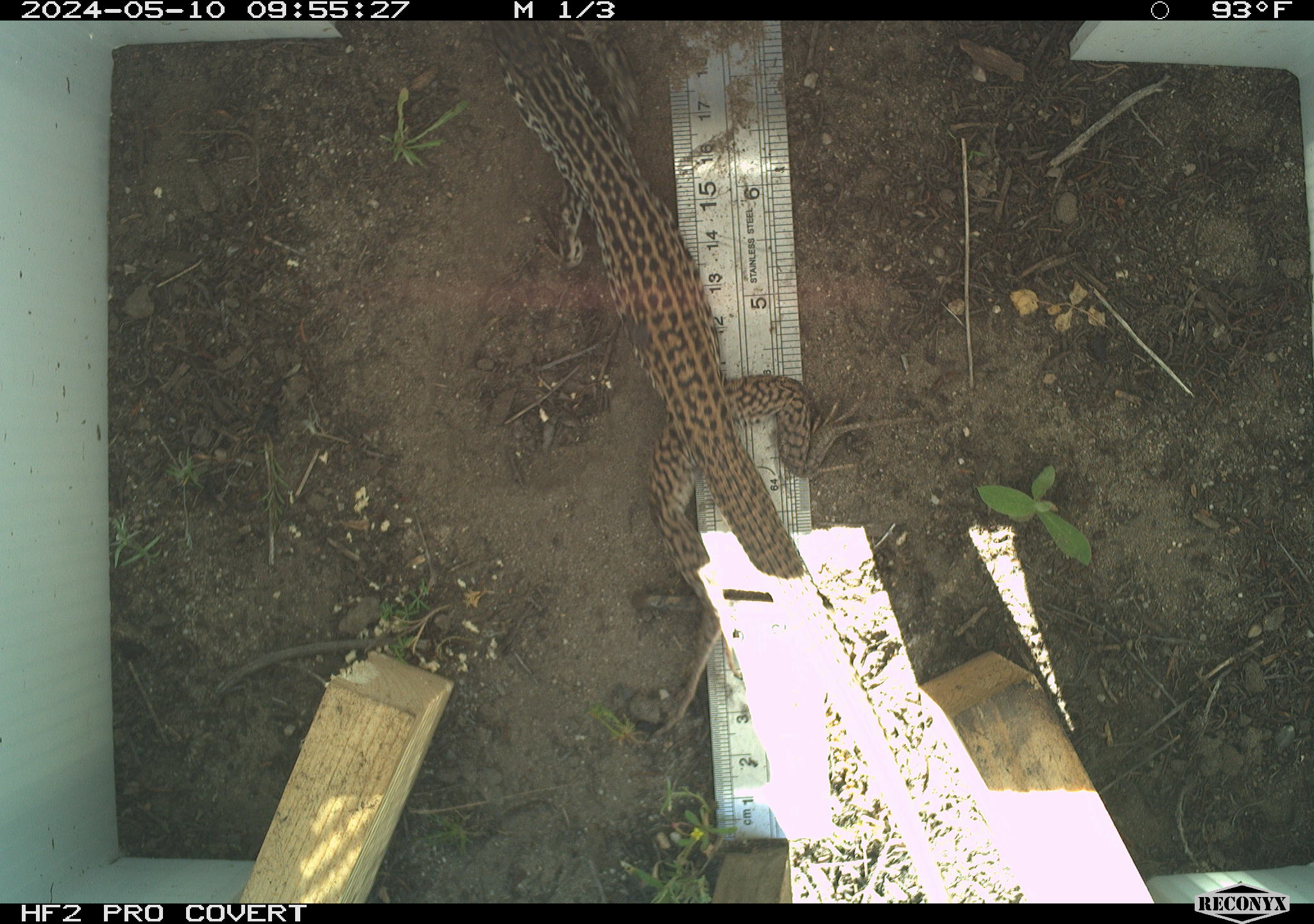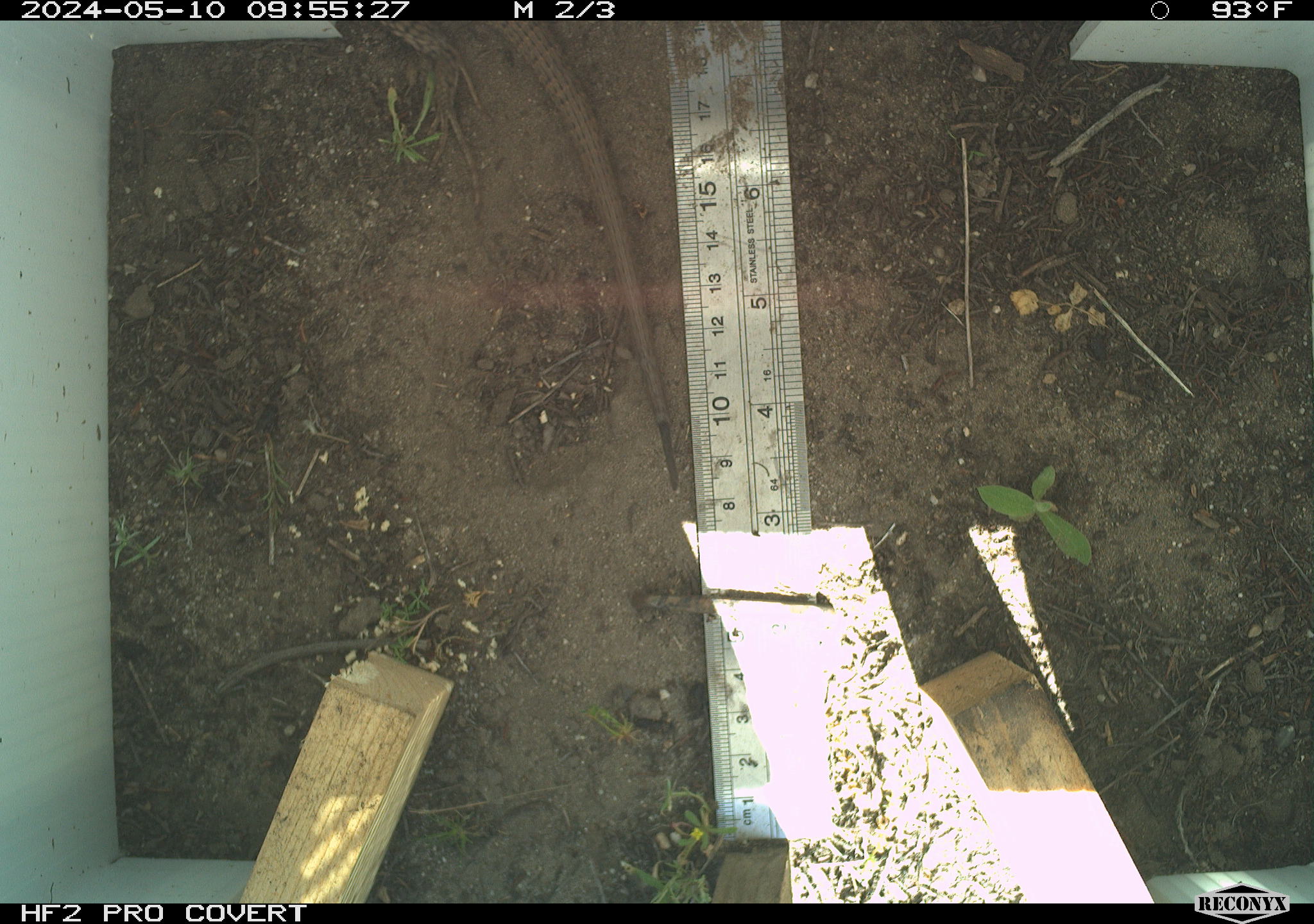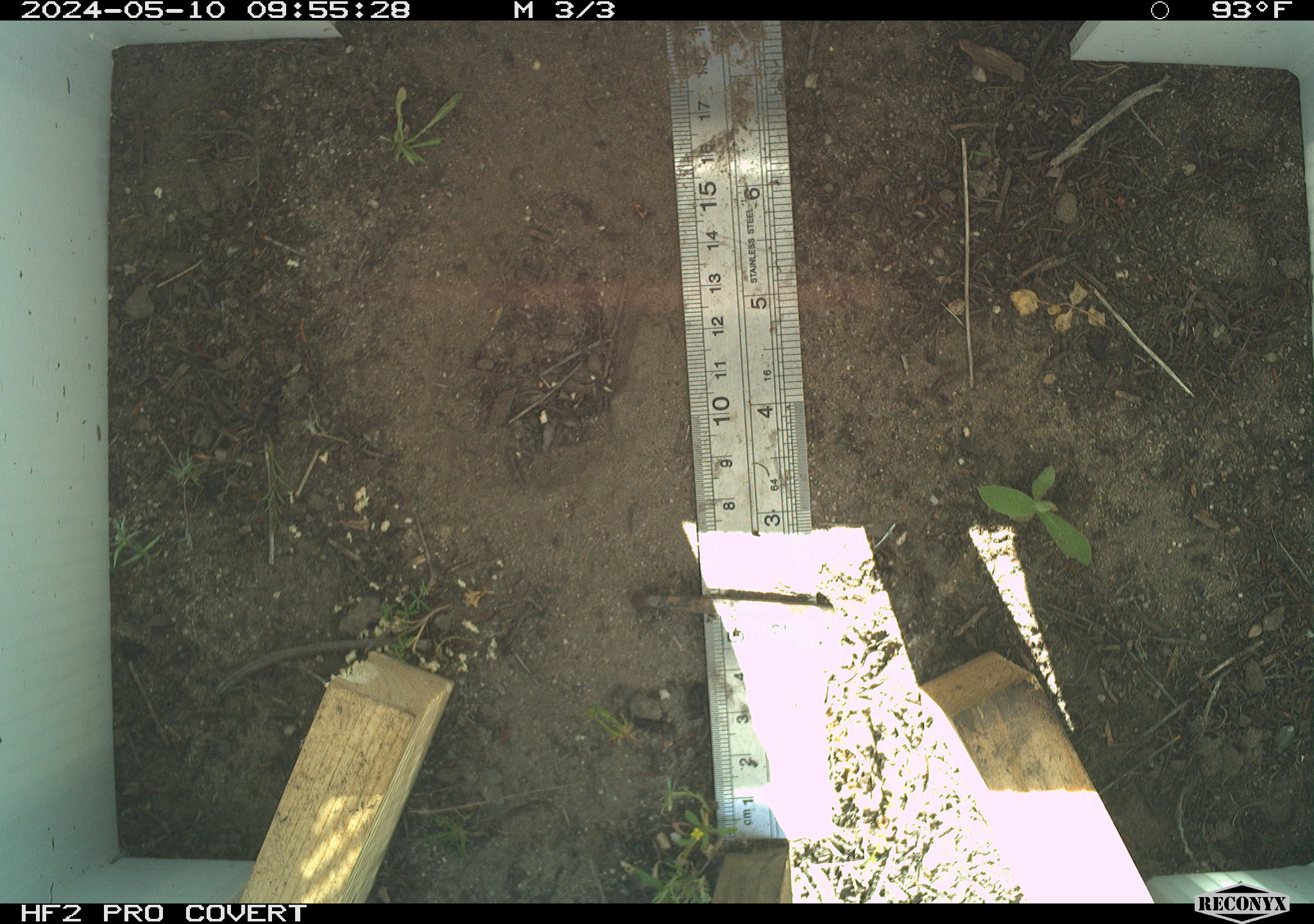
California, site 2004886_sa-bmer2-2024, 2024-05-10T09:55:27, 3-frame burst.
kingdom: Animalia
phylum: Chordata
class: Reptilia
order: Squamata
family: Teiidae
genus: Aspidoscelis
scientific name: Aspidoscelis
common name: whiptail lizards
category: aspidoscelis species